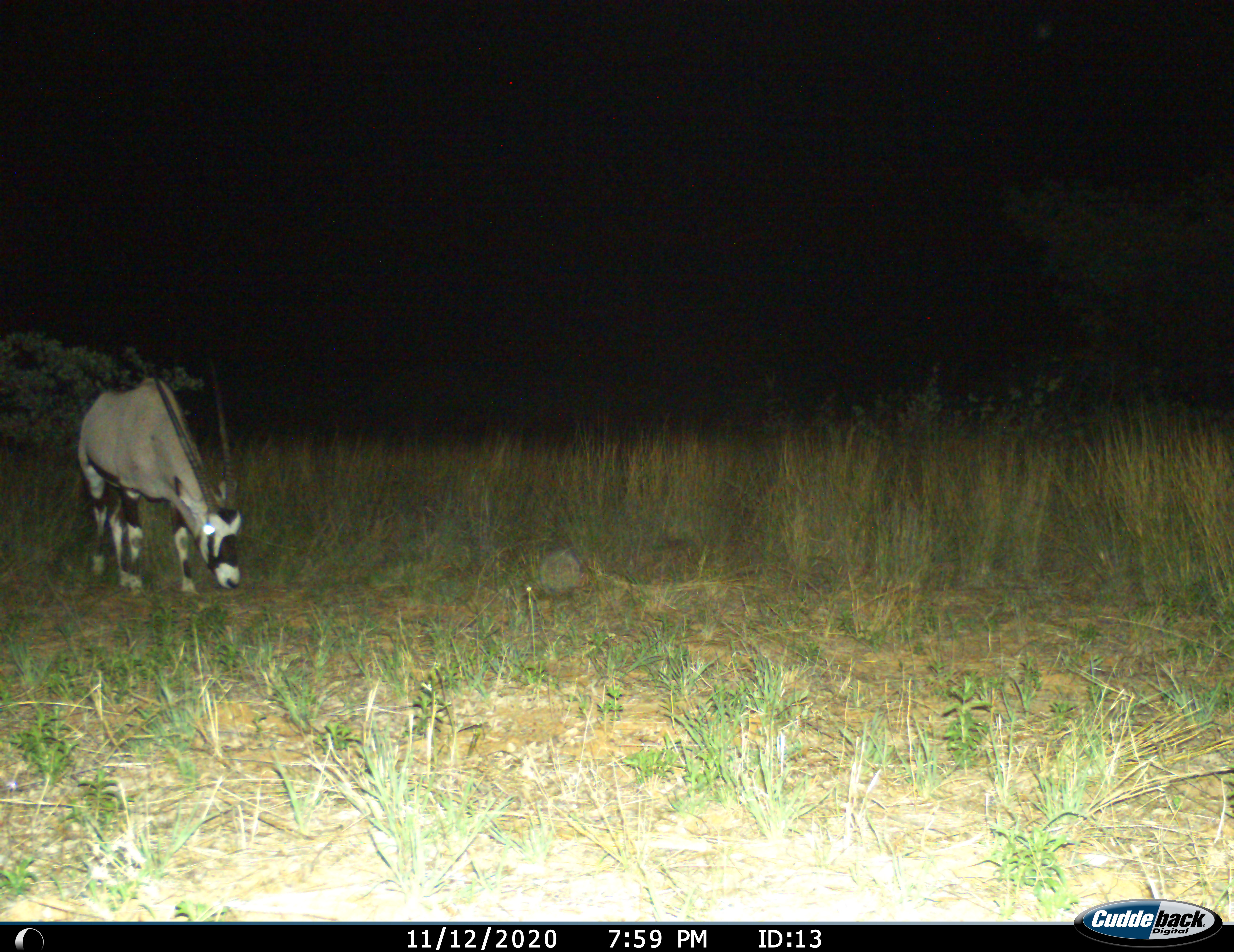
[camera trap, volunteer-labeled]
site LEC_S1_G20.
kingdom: Animalia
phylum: Chordata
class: Mammalia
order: Artiodactyla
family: Bovidae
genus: Oryx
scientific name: Oryx gazella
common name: gemsbok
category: oryx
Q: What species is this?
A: Oryx (gemsbok) (Oryx gazella).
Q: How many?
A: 1.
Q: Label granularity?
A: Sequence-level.